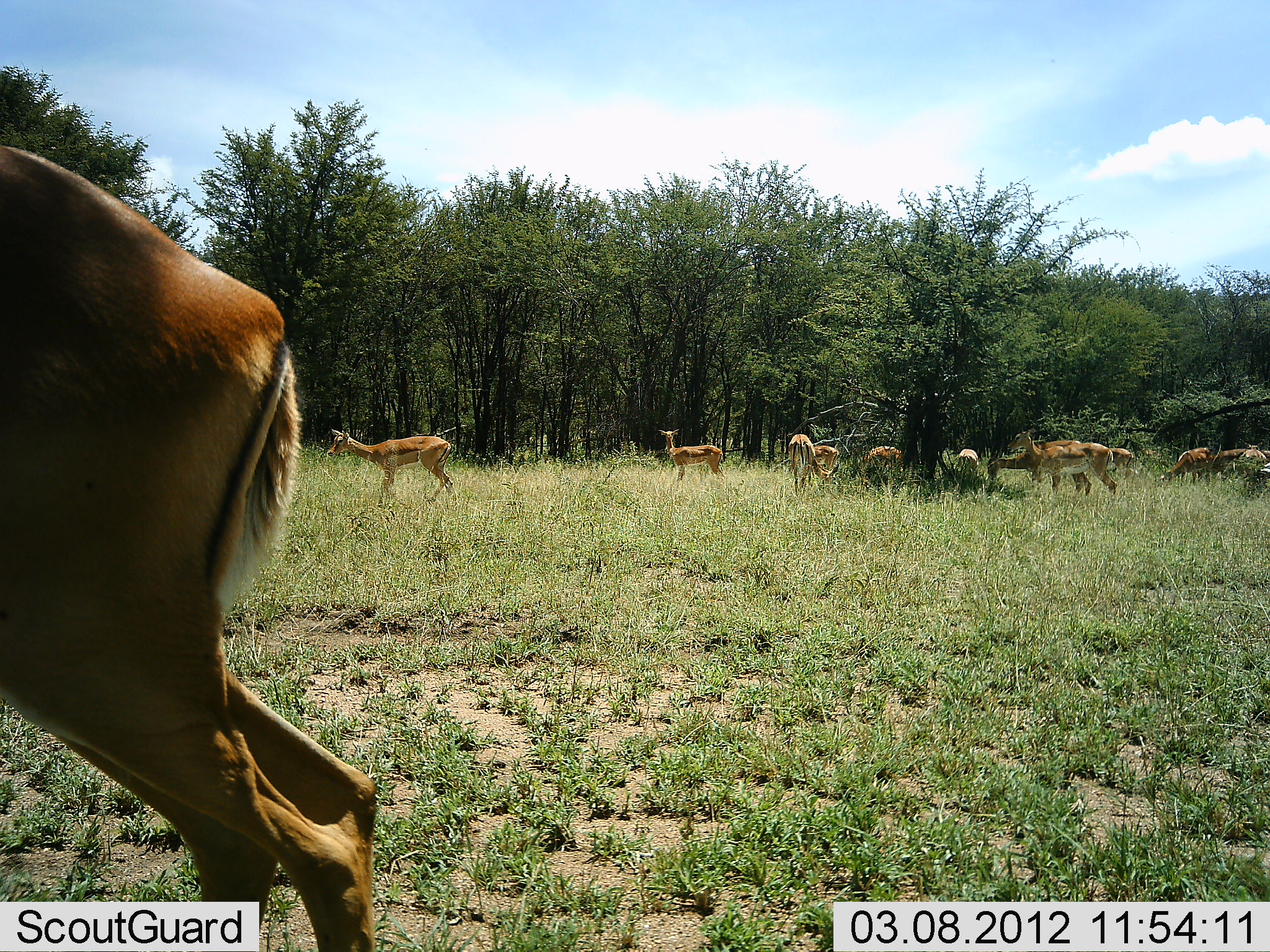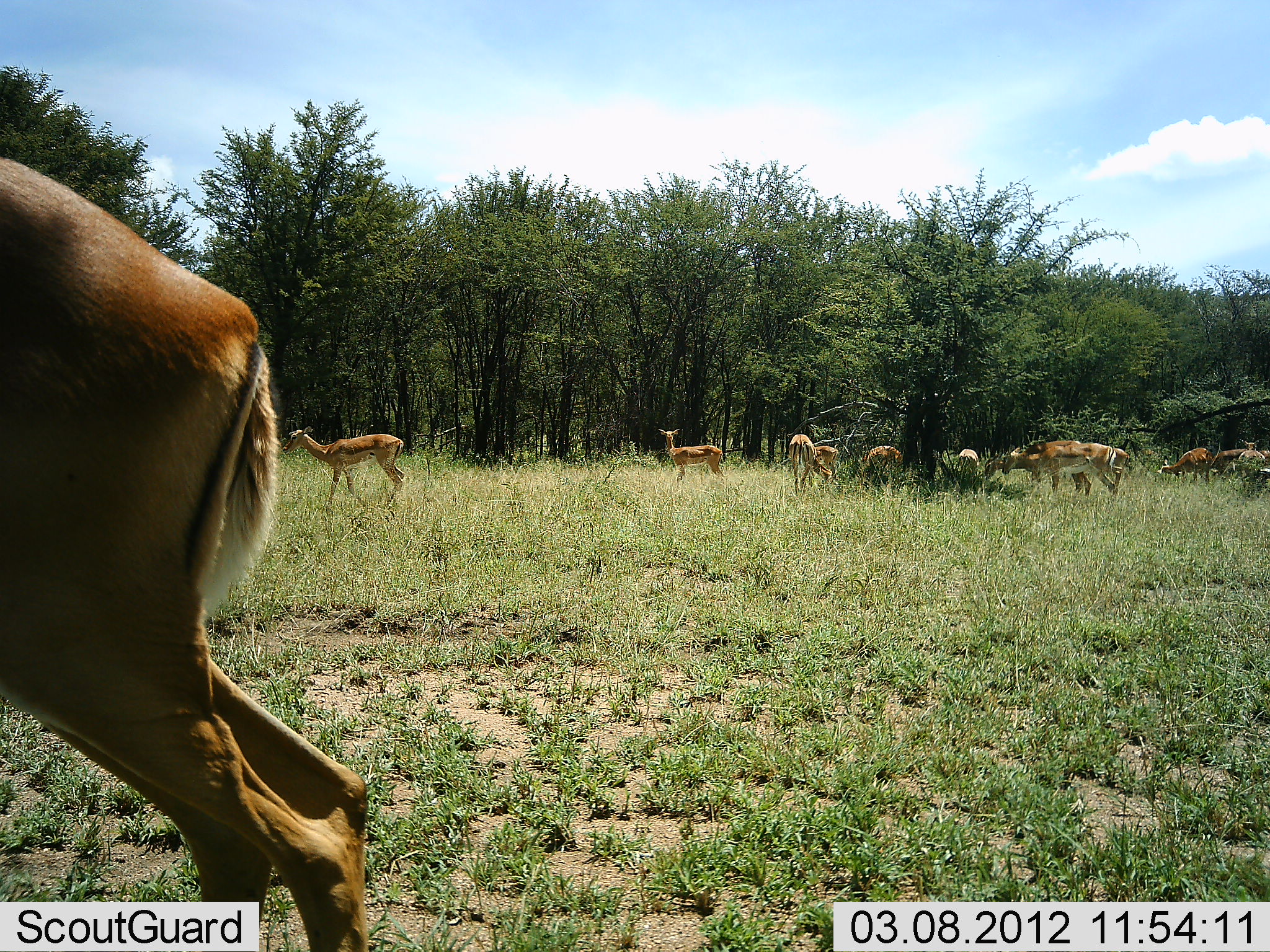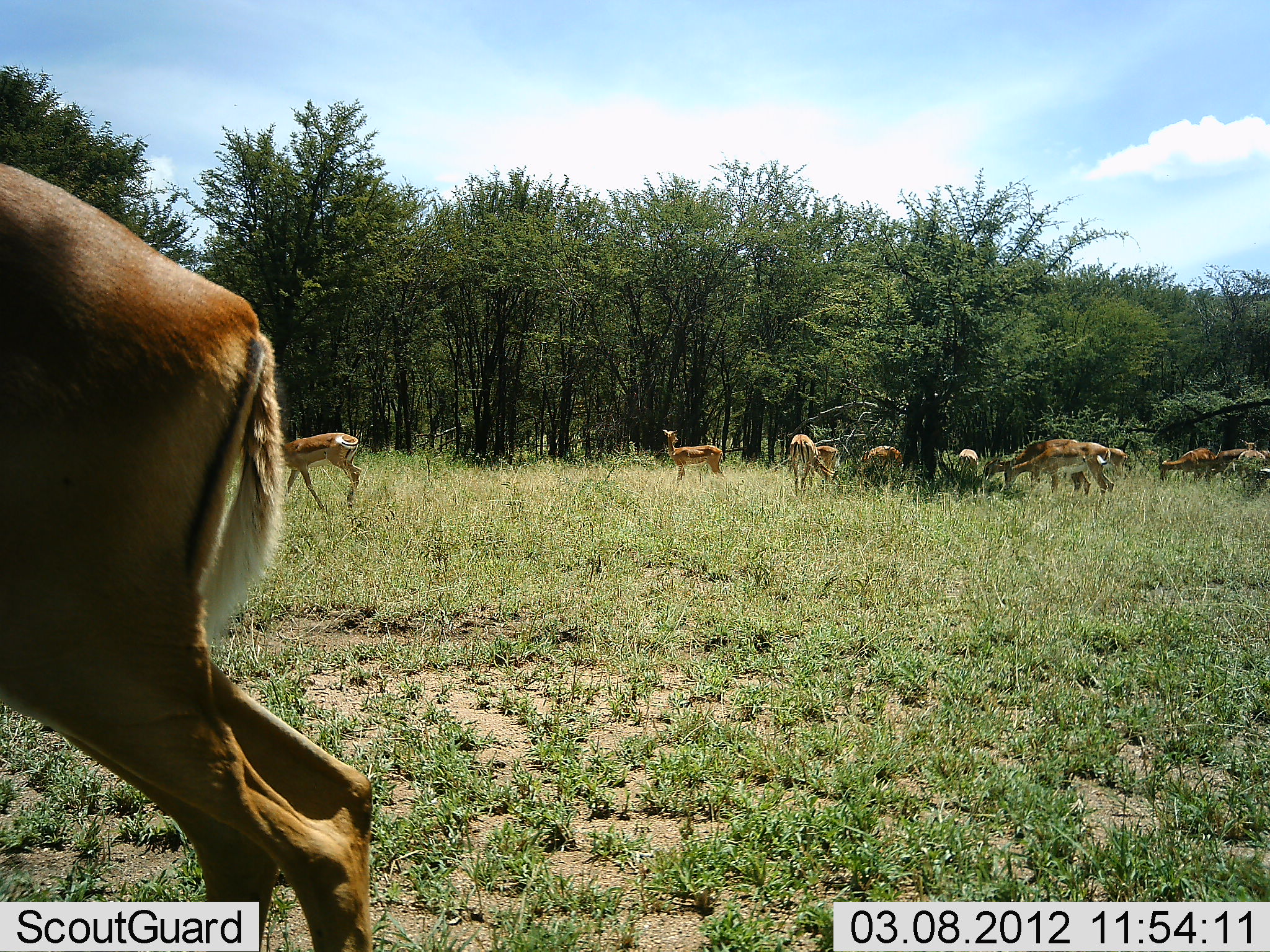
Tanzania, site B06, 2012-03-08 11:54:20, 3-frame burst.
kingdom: Animalia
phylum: Chordata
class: Mammalia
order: Artiodactyla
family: Bovidae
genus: Aepyceros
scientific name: Aepyceros melampus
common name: impala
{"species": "impala (Aepyceros melampus)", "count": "11-50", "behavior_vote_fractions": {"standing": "85%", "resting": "0%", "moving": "55%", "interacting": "0%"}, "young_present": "0%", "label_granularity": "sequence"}